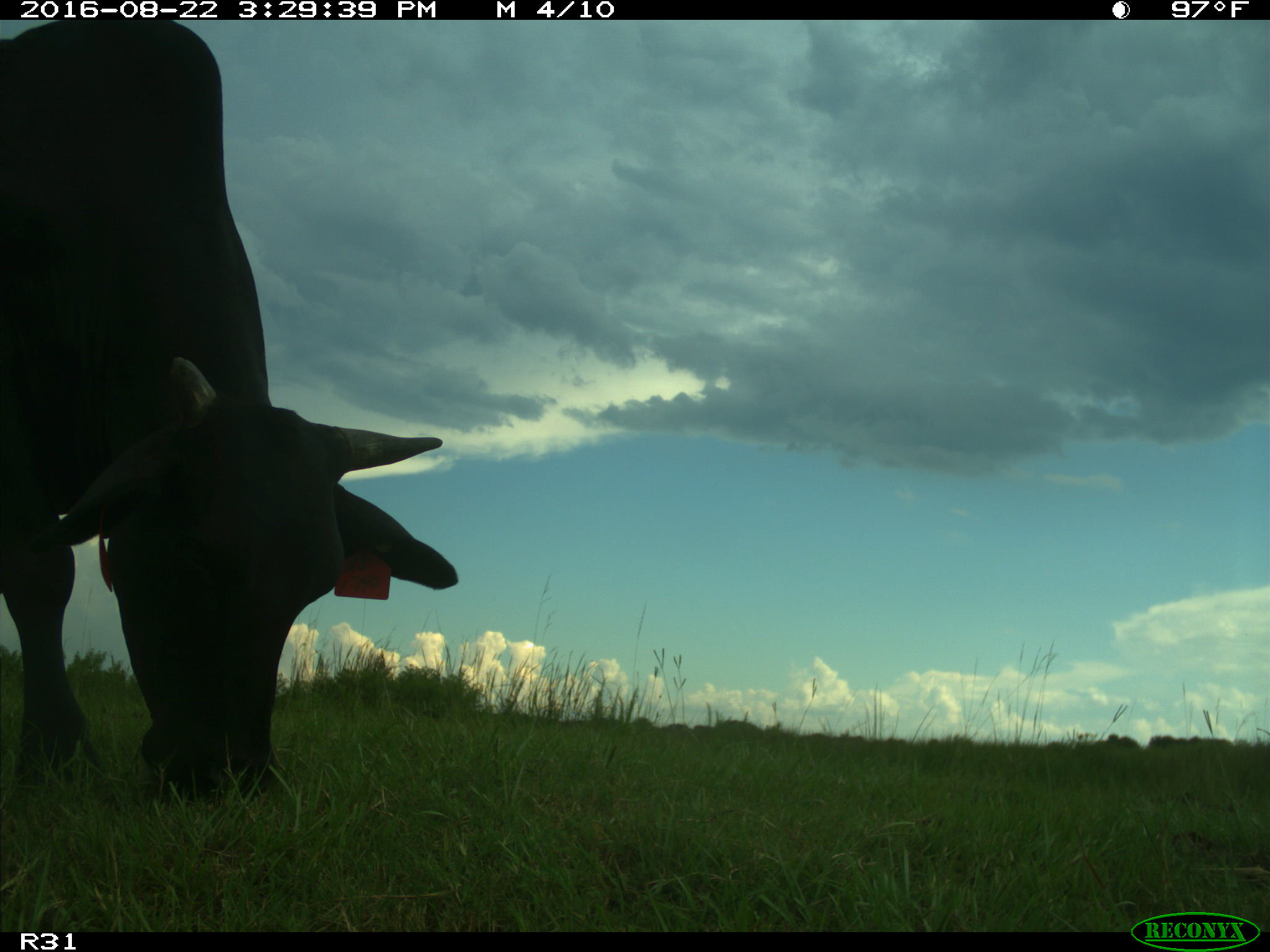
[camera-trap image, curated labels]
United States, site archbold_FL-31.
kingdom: Animalia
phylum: Chordata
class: Mammalia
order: Artiodactyla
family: Bovidae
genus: Bos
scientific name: Bos taurus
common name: domestic cow